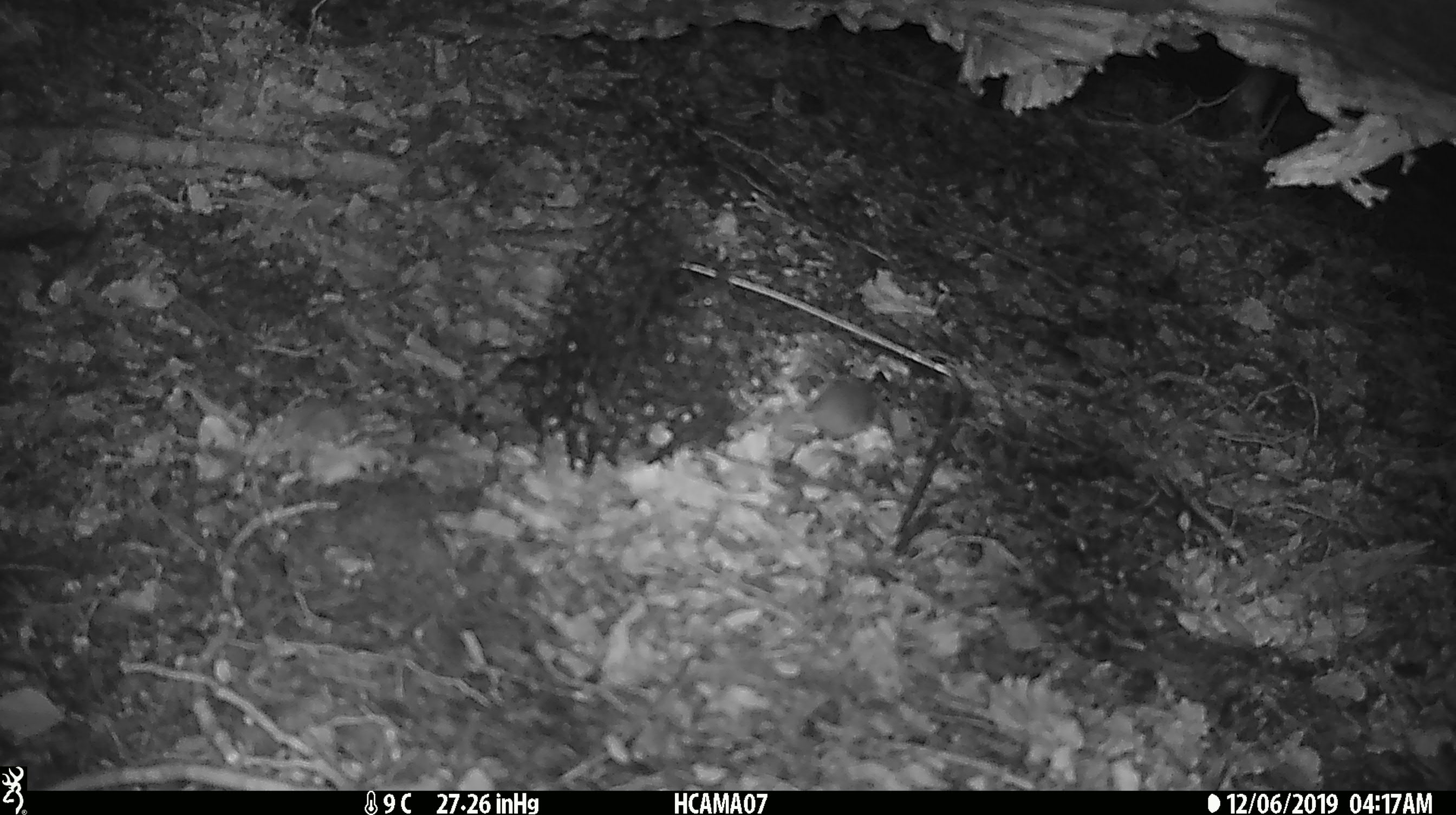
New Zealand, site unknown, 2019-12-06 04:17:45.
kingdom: Animalia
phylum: Chordata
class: Mammalia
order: Rodentia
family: Muridae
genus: Mus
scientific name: Mus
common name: mouse